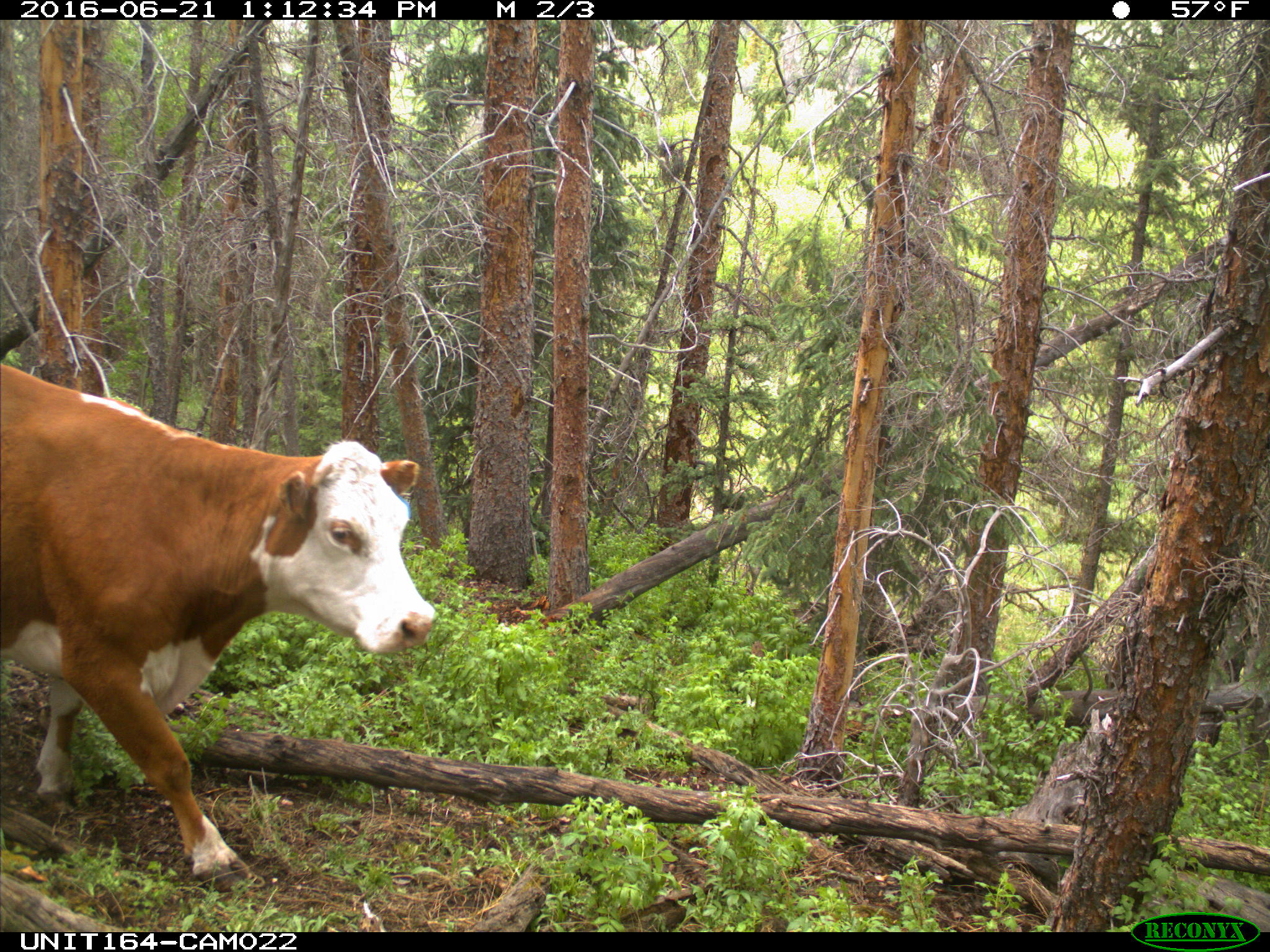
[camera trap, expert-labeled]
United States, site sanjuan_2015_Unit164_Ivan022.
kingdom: Animalia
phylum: Chordata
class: Mammalia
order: Artiodactyla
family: Bovidae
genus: Bos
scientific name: Bos taurus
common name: domestic cow